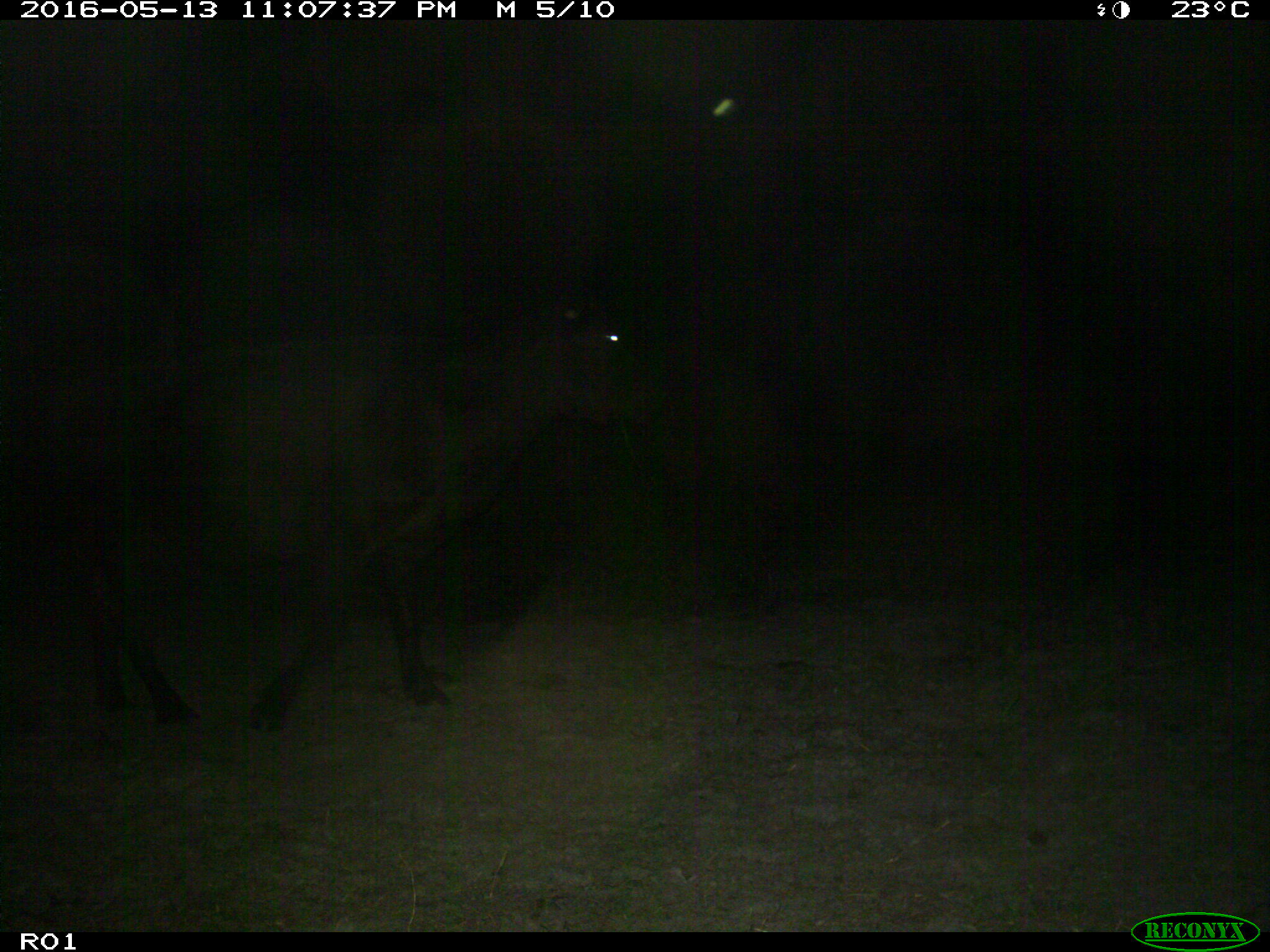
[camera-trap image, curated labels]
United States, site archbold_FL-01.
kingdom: Animalia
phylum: Chordata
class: Mammalia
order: Artiodactyla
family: Bovidae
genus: Bos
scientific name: Bos taurus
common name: domestic cow